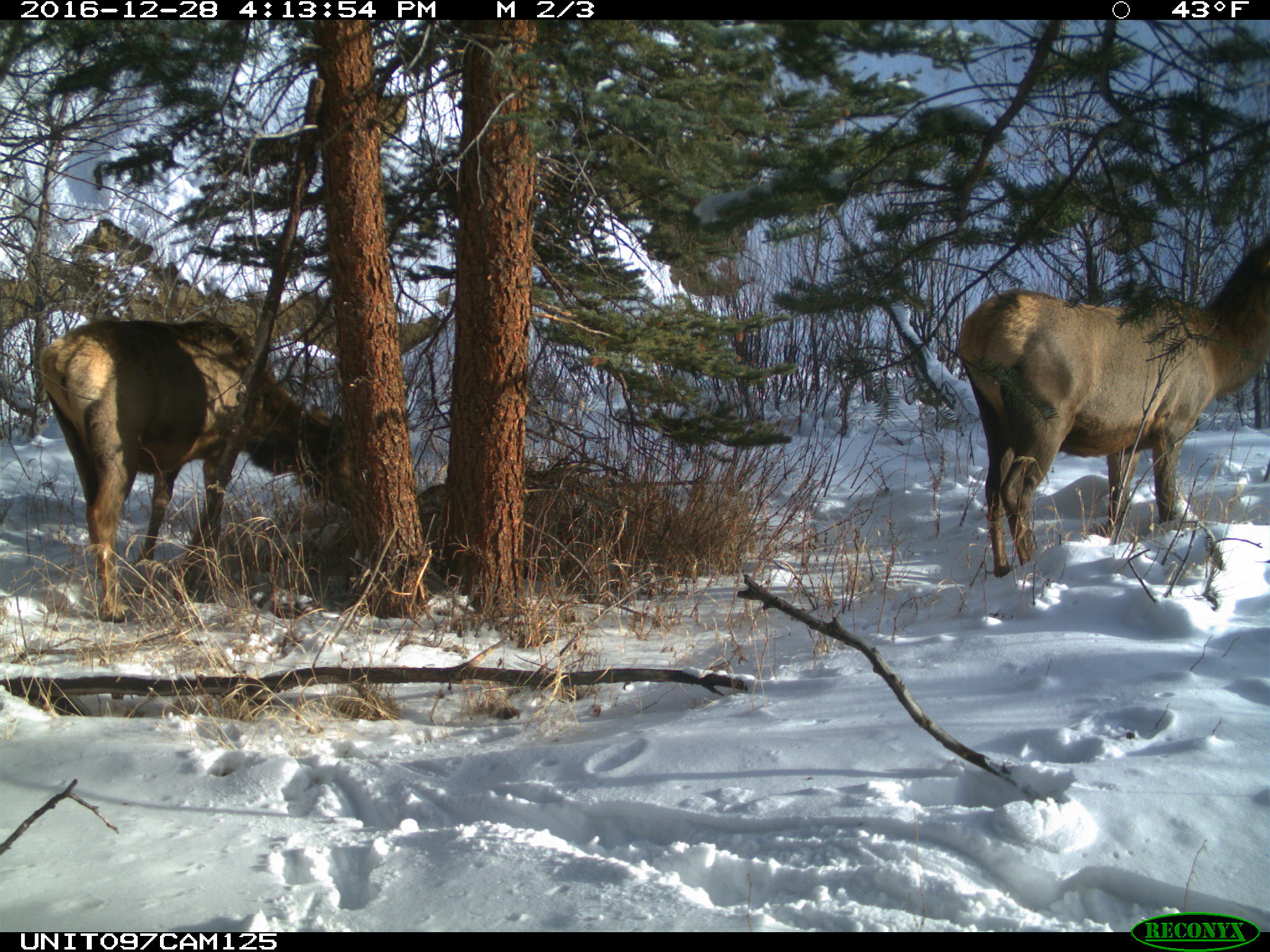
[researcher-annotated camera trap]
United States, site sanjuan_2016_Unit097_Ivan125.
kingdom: Animalia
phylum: Chordata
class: Mammalia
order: Artiodactyla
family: Cervidae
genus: Cervus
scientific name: Cervus elaphus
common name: red deer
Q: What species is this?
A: Cervus elaphus (red deer).